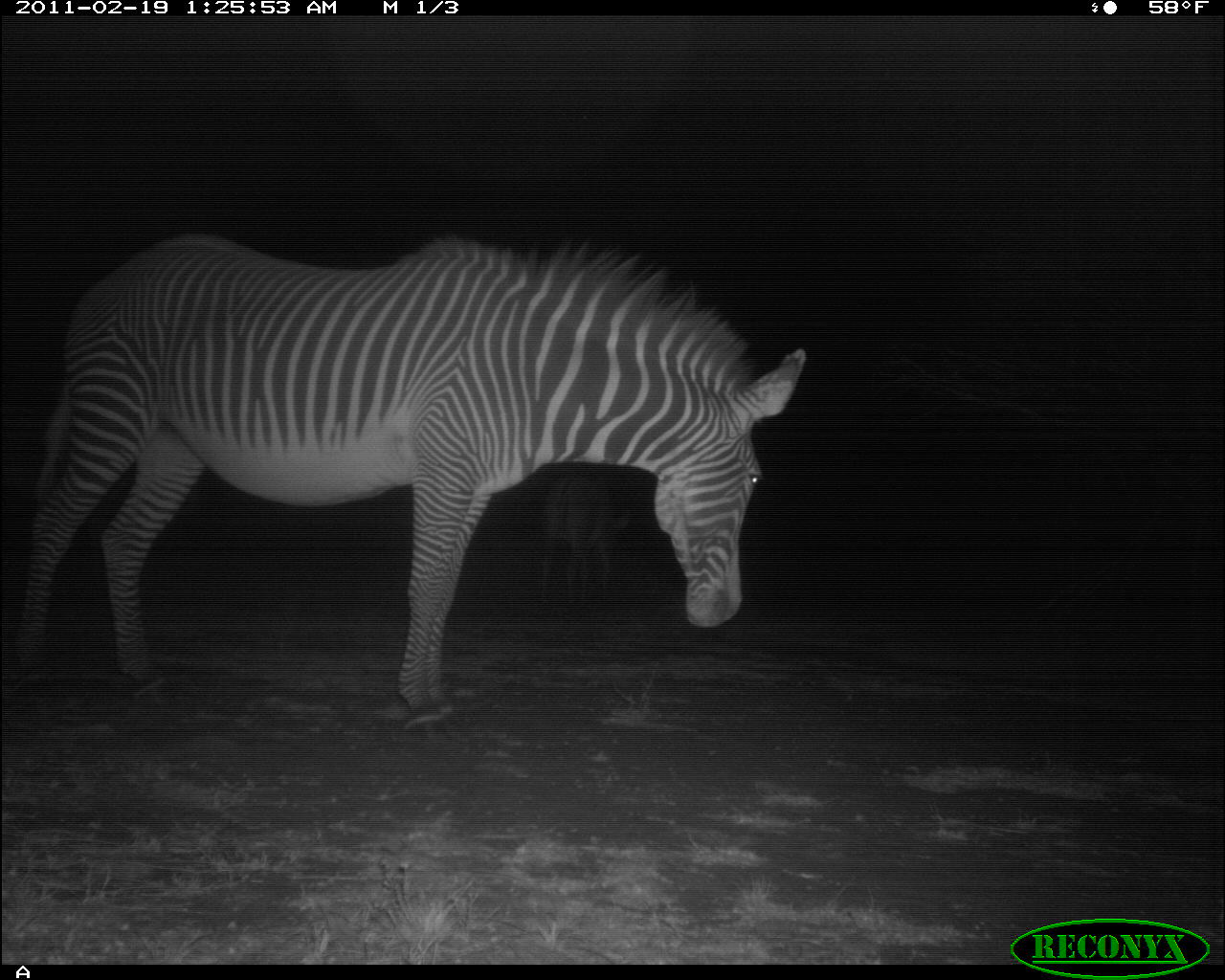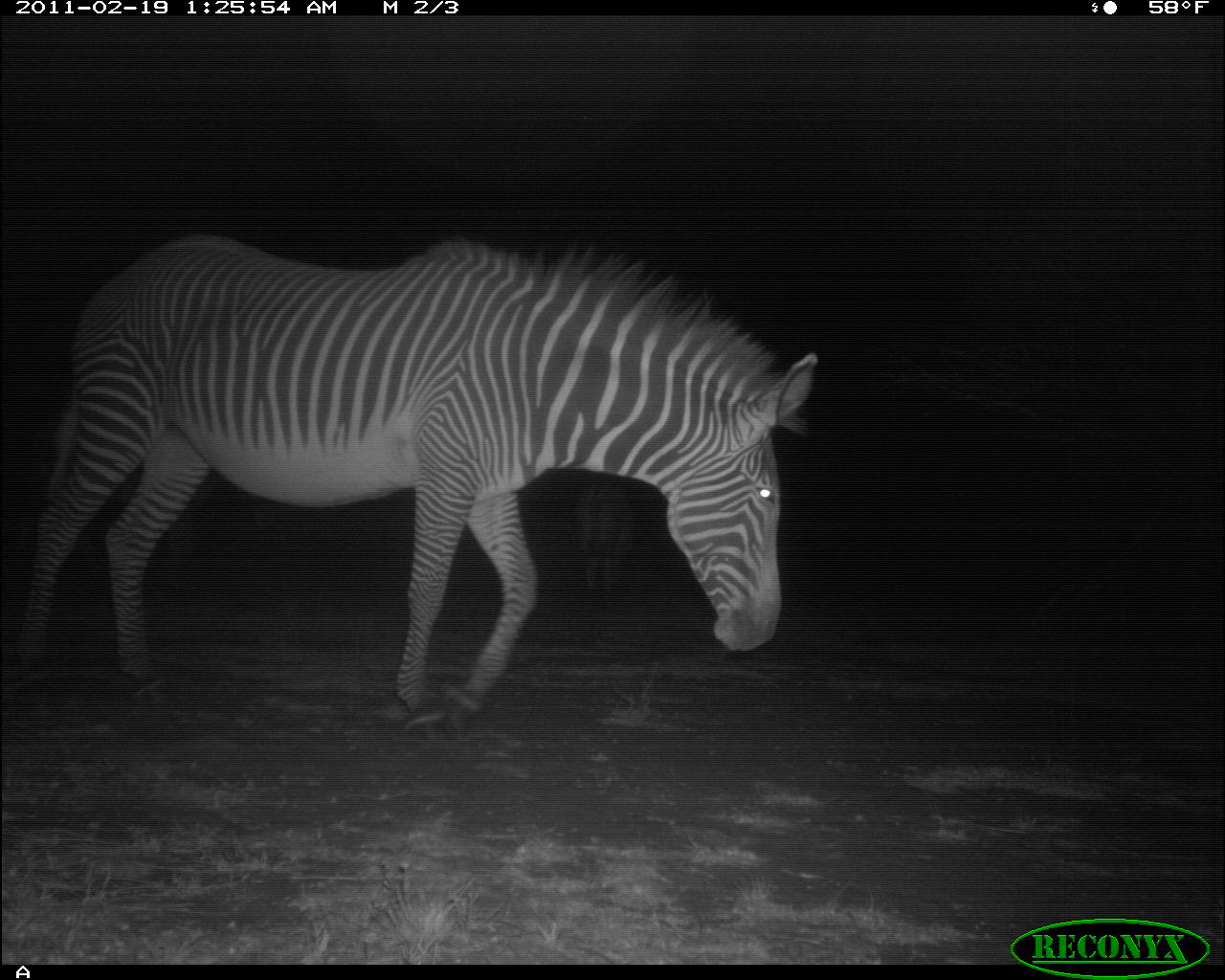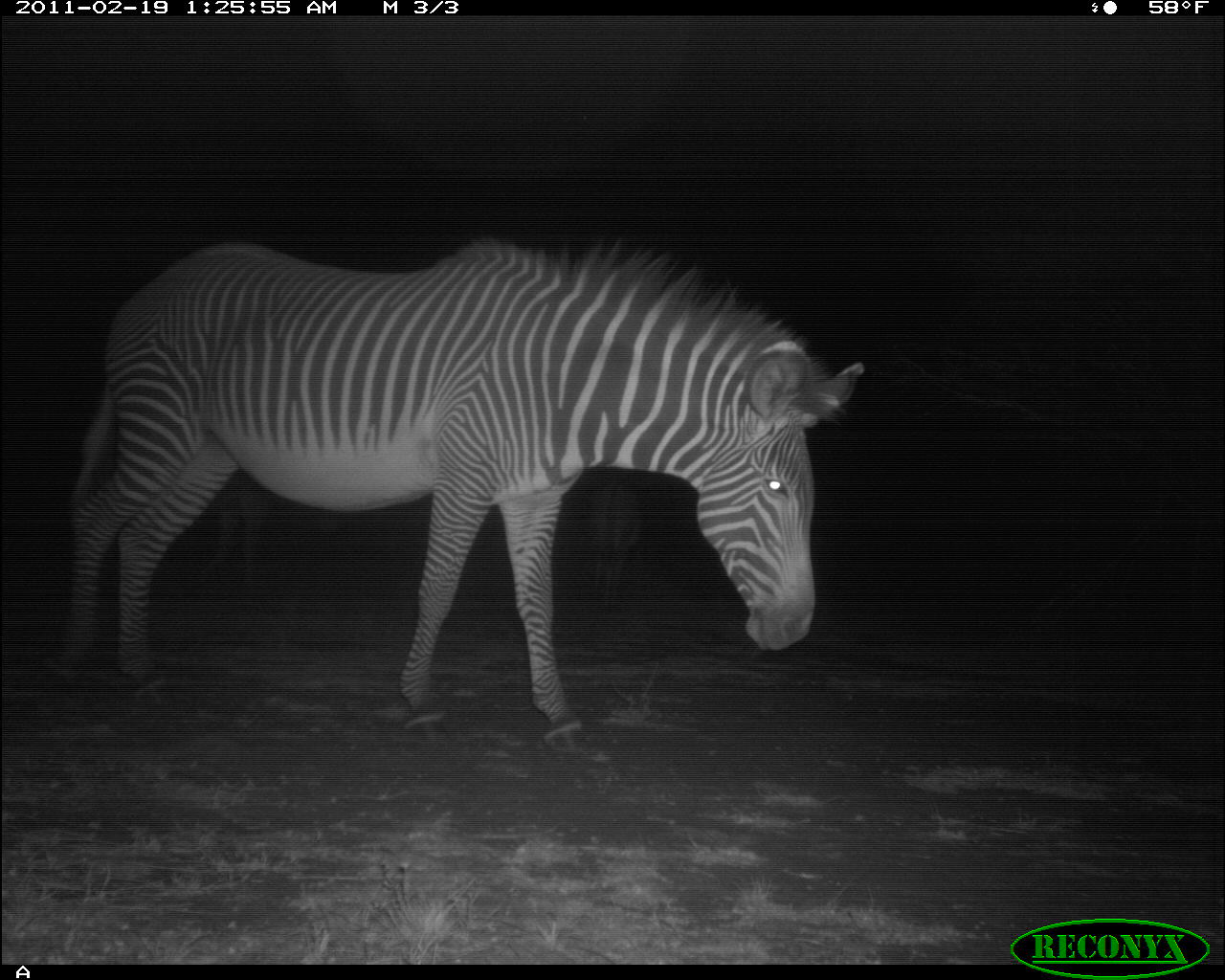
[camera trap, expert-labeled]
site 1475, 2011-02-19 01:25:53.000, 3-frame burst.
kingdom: Animalia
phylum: Chordata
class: Mammalia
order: Perissodactyla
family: Equidae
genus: Equus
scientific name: Equus grevyi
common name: grévy's zebra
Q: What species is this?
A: Equus grevyi (grévy's zebra).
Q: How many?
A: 1.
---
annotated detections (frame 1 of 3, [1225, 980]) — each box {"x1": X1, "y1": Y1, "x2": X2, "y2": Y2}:
equus grevyi: {"x1": 13, "y1": 232, "x2": 809, "y2": 729}; {"x1": 530, "y1": 472, "x2": 641, "y2": 614}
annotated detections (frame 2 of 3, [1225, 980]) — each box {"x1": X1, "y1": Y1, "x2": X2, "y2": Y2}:
equus grevyi: {"x1": 22, "y1": 236, "x2": 817, "y2": 743}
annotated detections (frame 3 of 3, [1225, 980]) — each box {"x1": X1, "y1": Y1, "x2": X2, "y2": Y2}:
equus grevyi: {"x1": 47, "y1": 234, "x2": 867, "y2": 765}